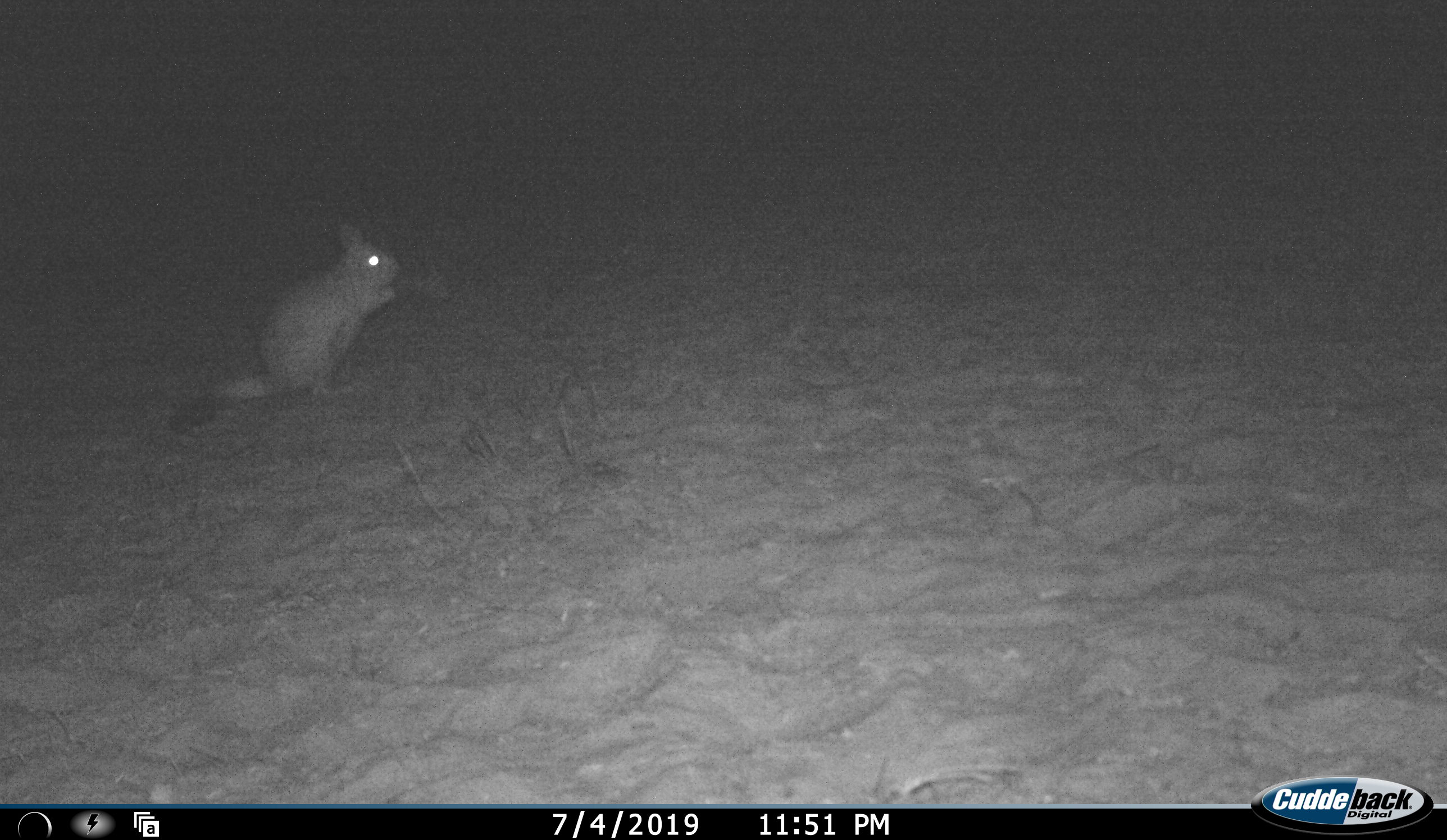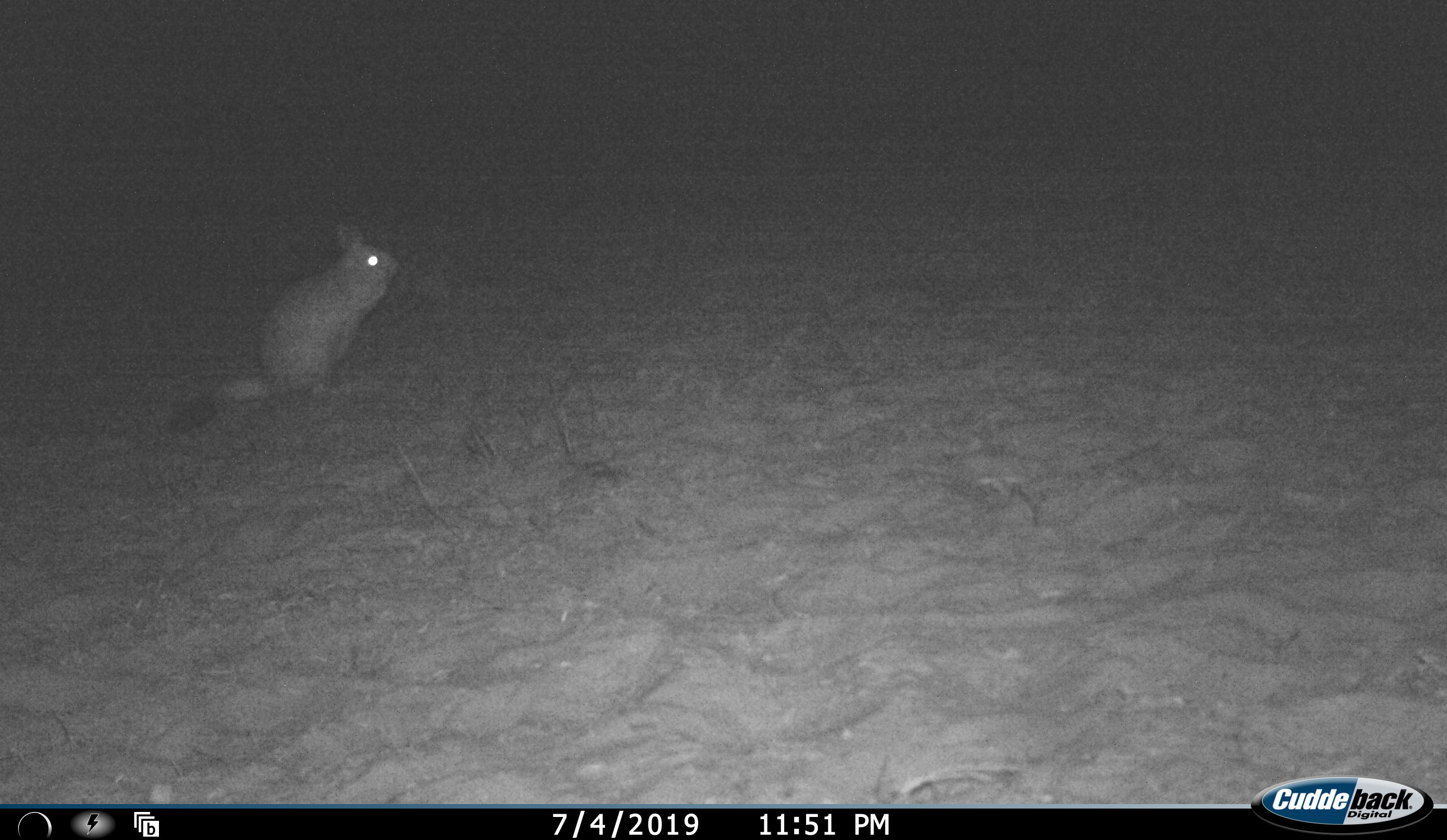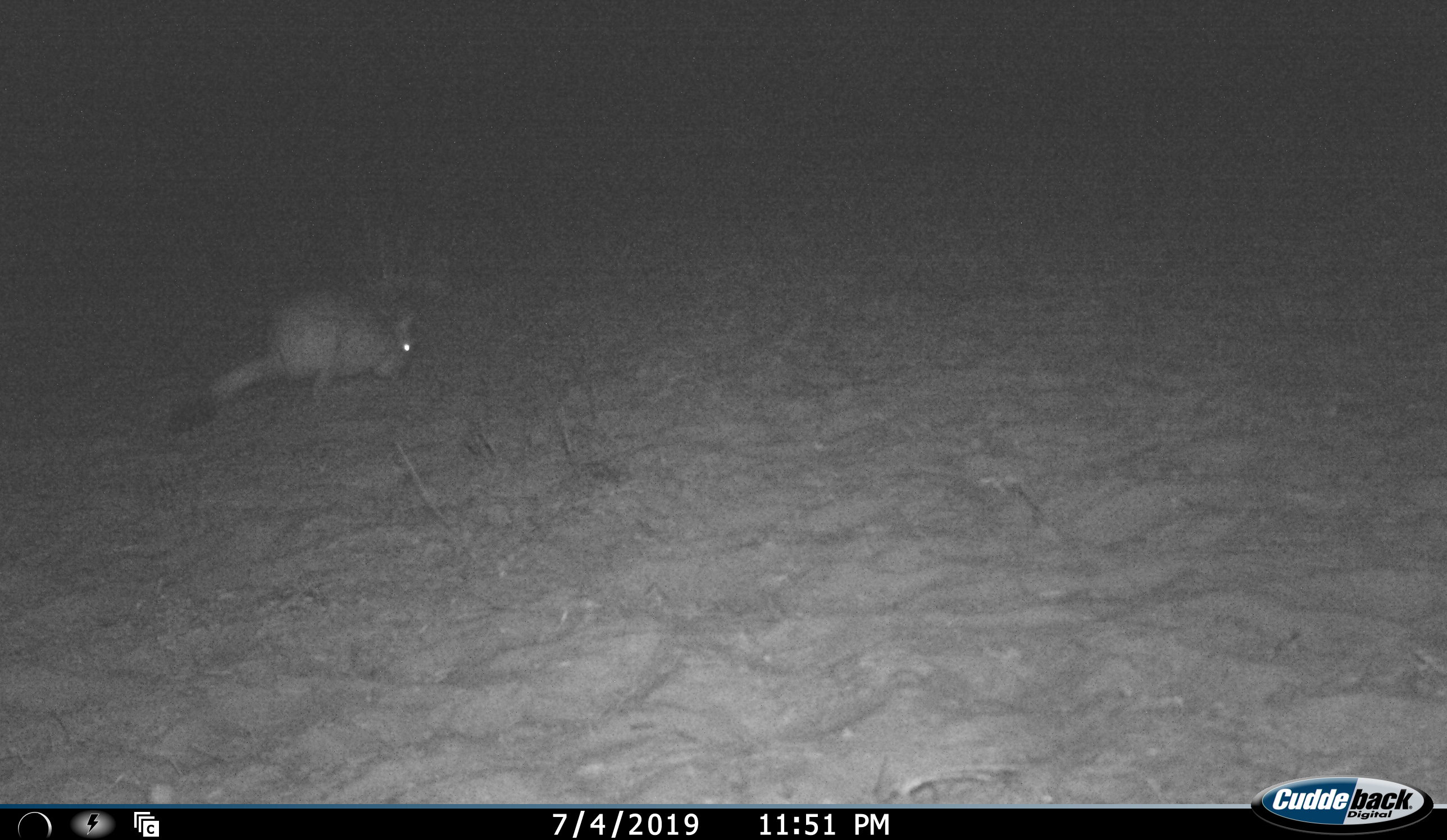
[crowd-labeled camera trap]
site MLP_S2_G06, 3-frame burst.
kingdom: Animalia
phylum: Chordata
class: Mammalia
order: Rodentia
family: Pedetidae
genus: Pedetes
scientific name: Pedetes capensis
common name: springhare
Springhare (Pedetes capensis), count 1. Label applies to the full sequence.